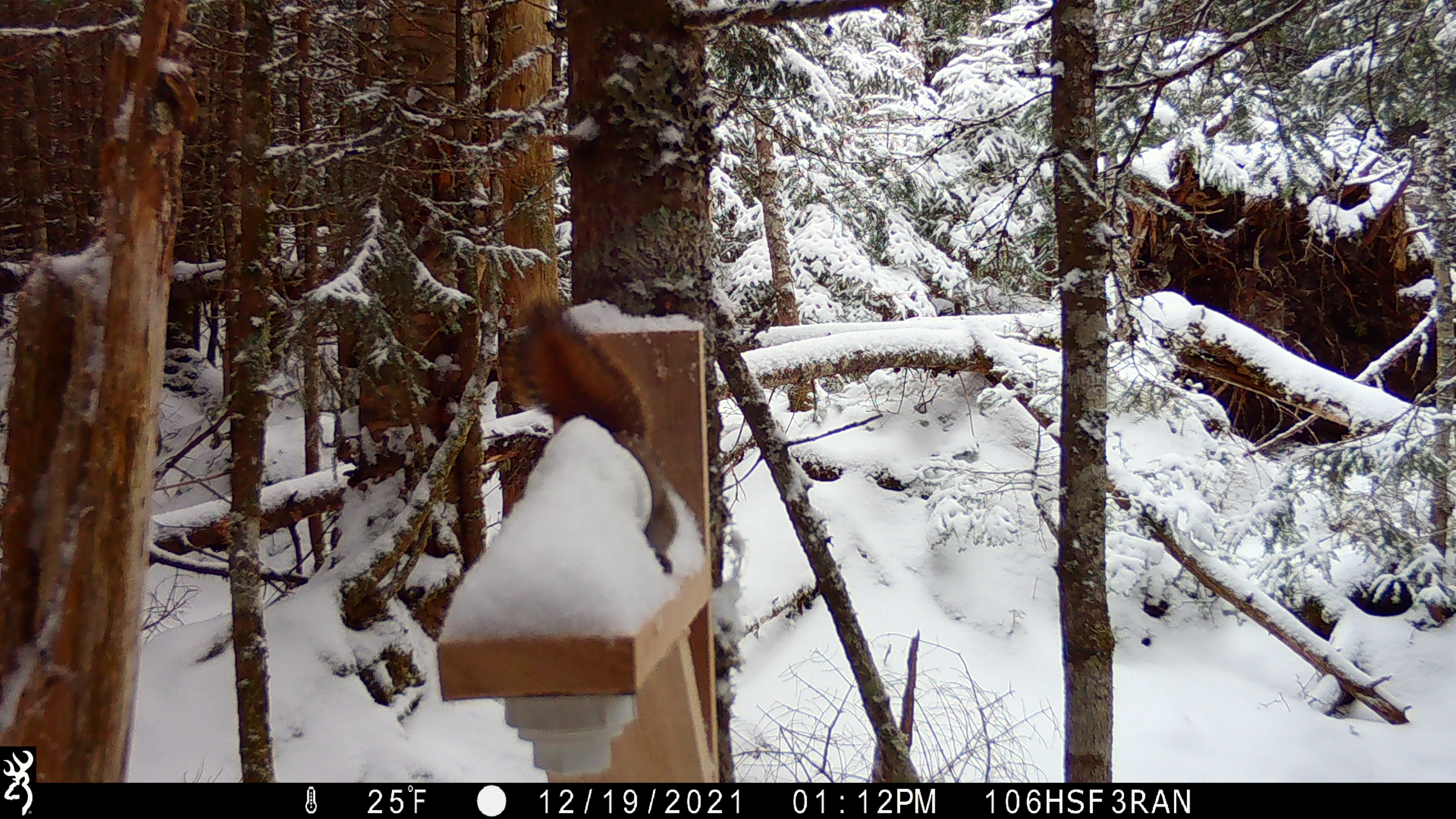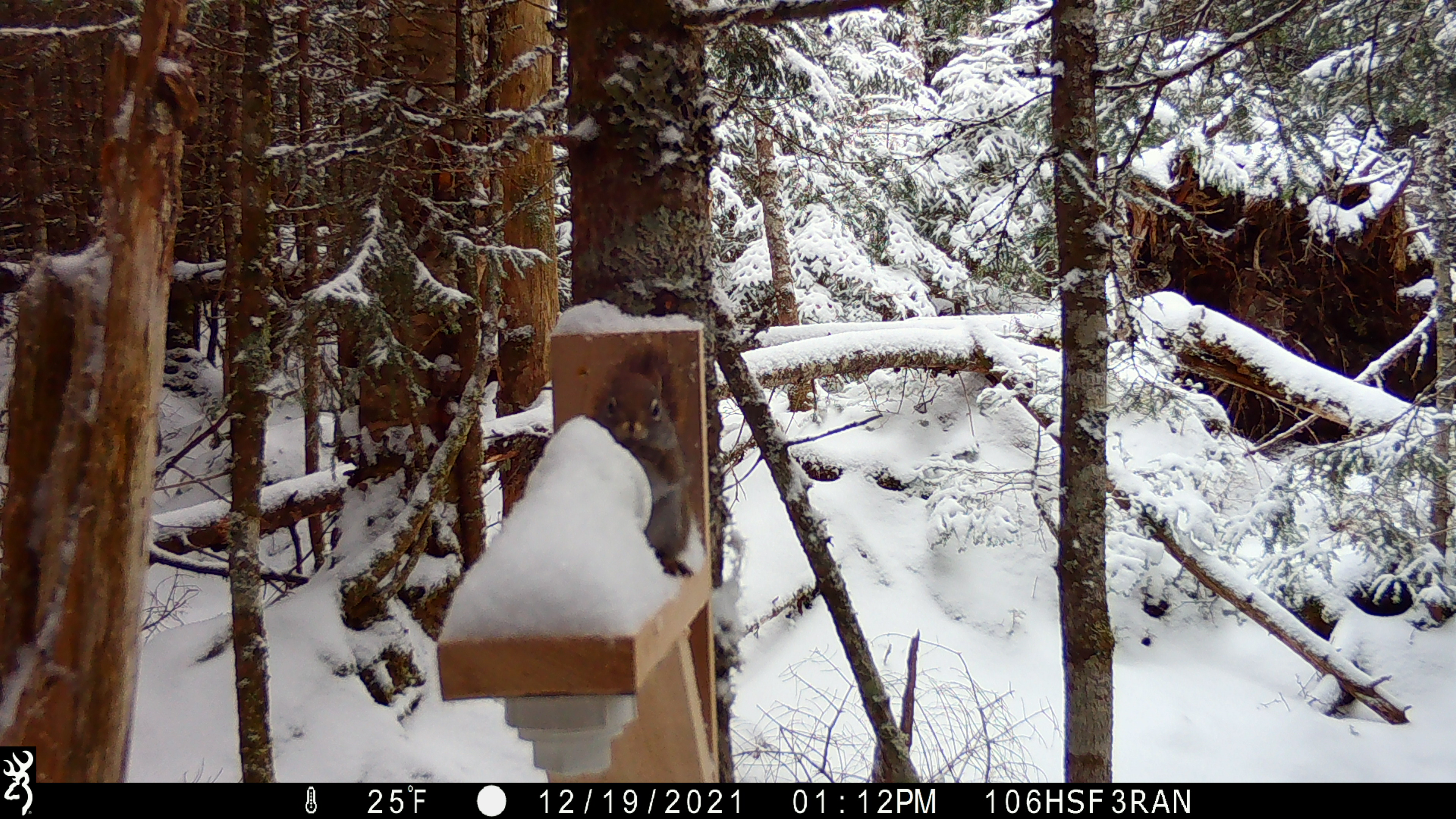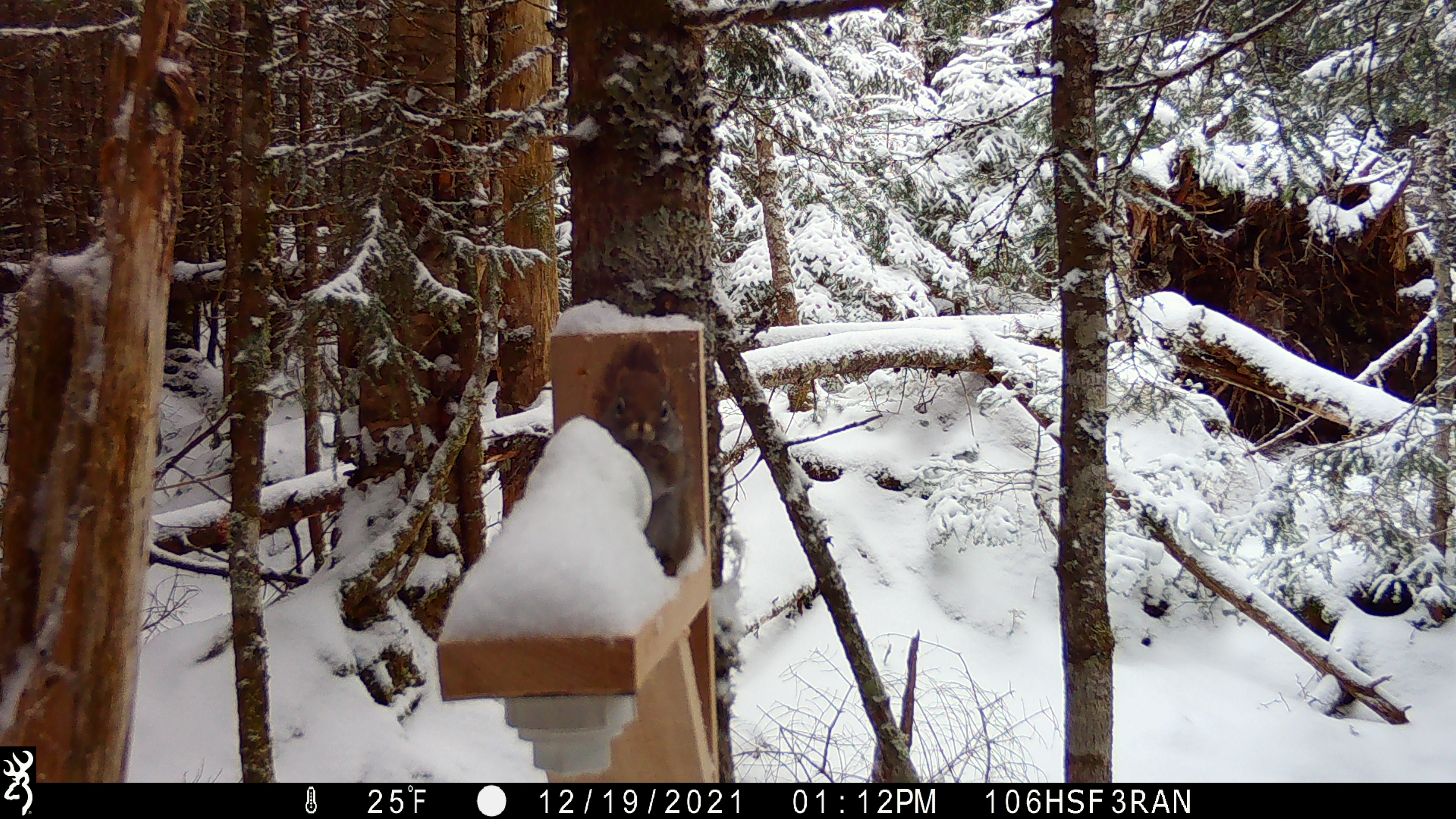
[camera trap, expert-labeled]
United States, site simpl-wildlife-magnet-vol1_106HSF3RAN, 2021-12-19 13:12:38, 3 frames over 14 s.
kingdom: Animalia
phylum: Chordata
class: Mammalia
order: Rodentia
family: Sciuridae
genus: Tamiasciurus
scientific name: Tamiasciurus hudsonicus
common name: red squirrel